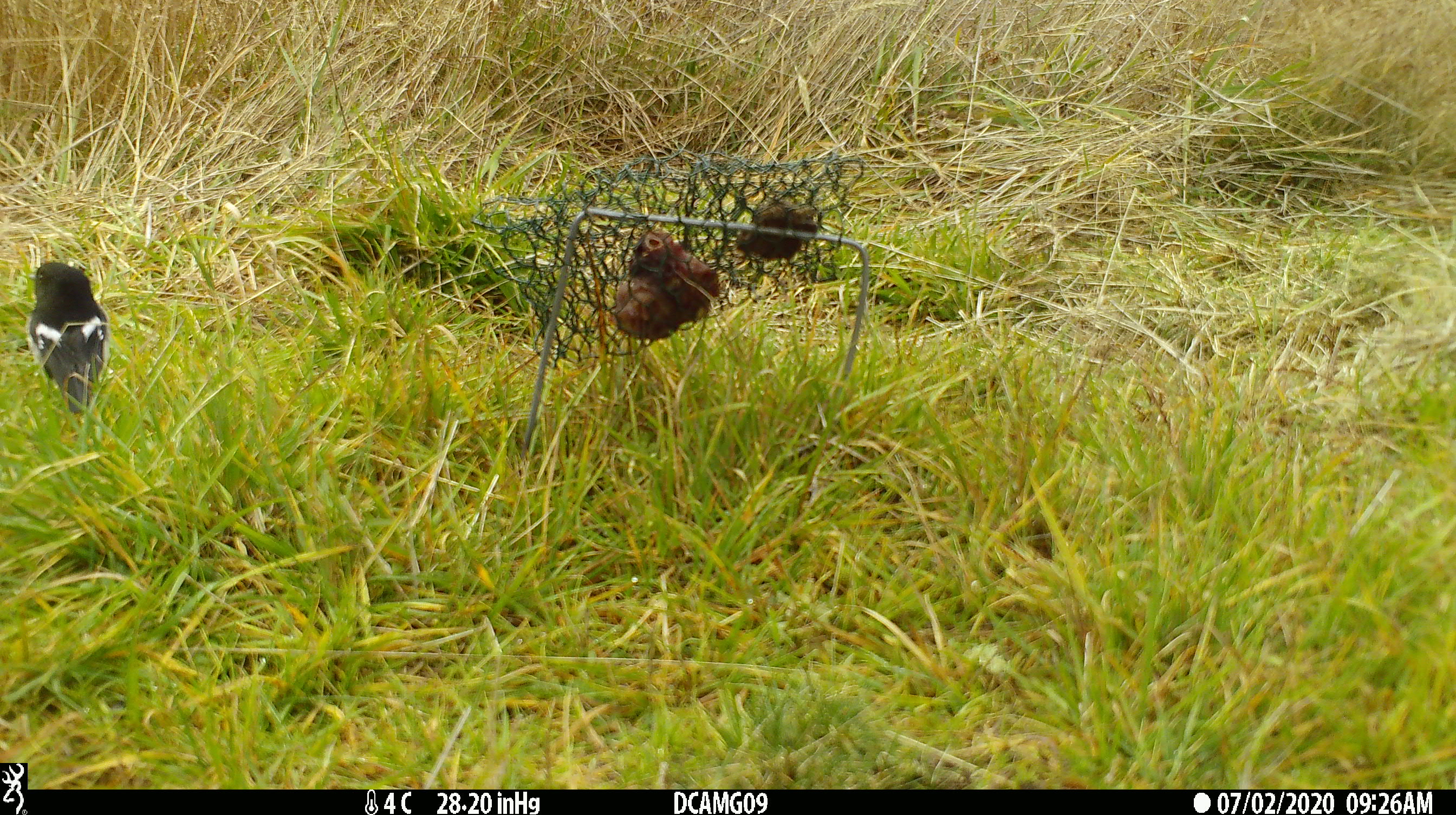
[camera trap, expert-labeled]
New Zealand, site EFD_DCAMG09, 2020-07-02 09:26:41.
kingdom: Animalia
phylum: Chordata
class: Aves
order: Passeriformes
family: Petroicidae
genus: Petroica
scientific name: Petroica macrocephala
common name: tomtit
Tomtit (Petroica macrocephala).